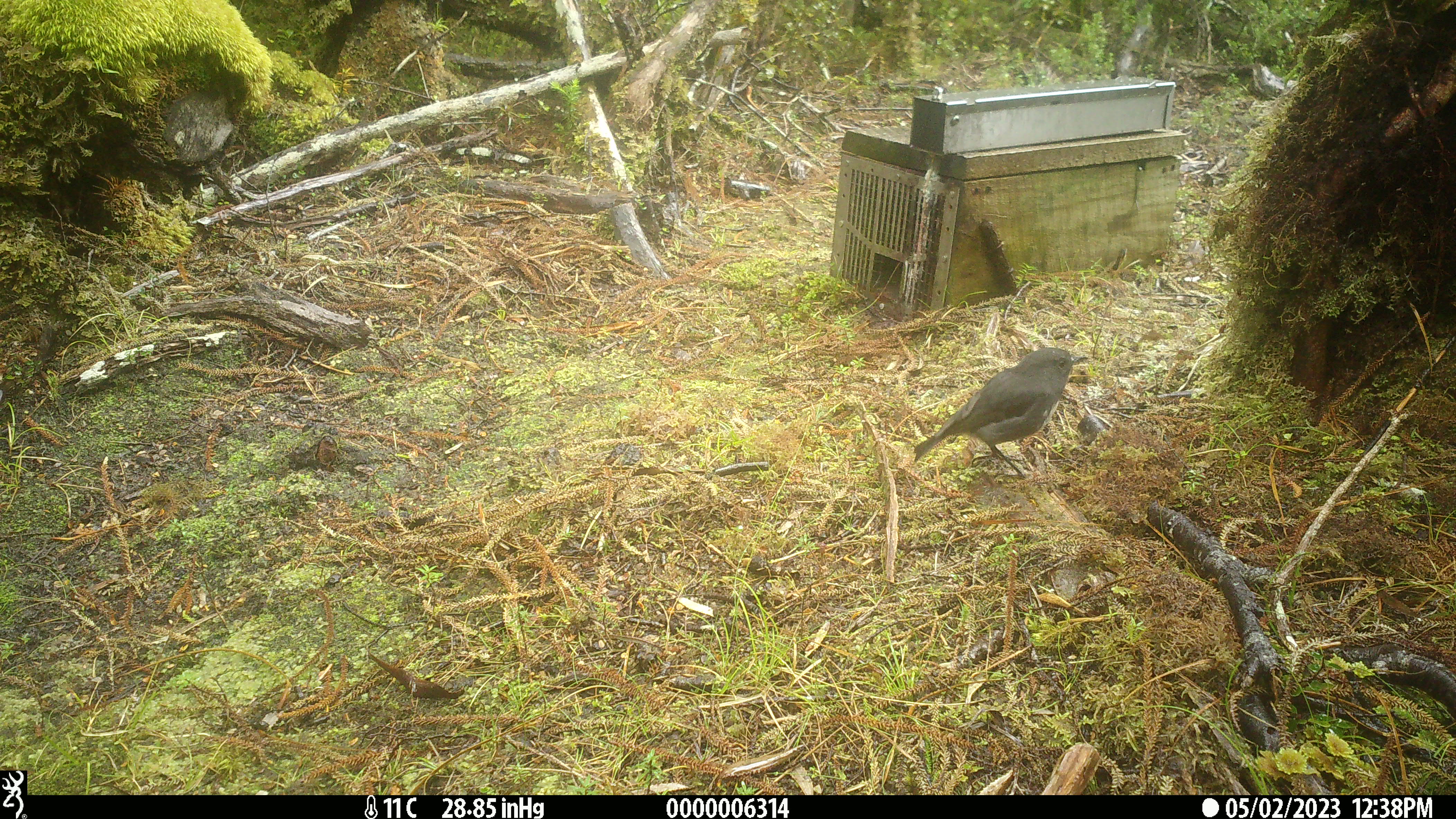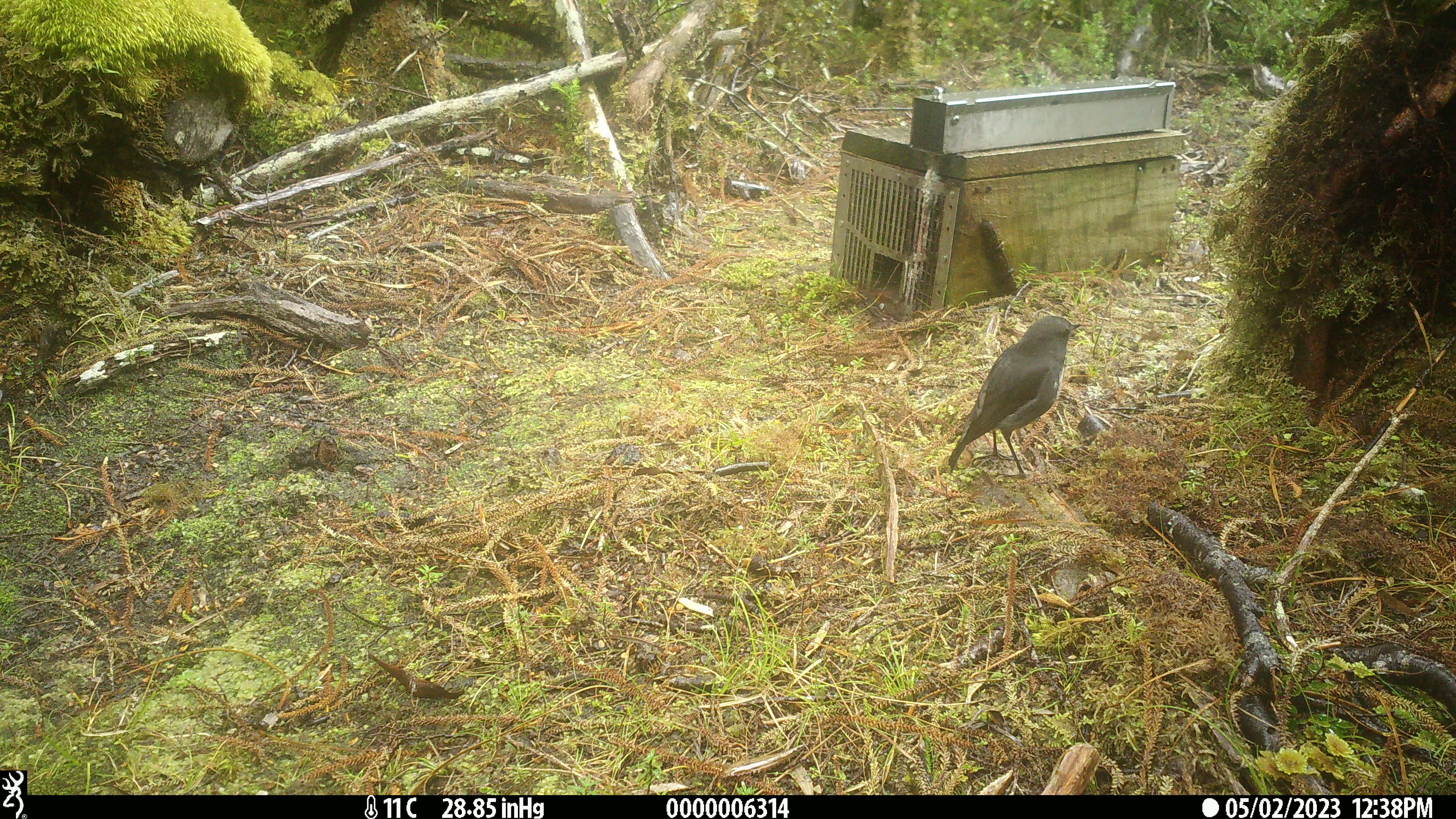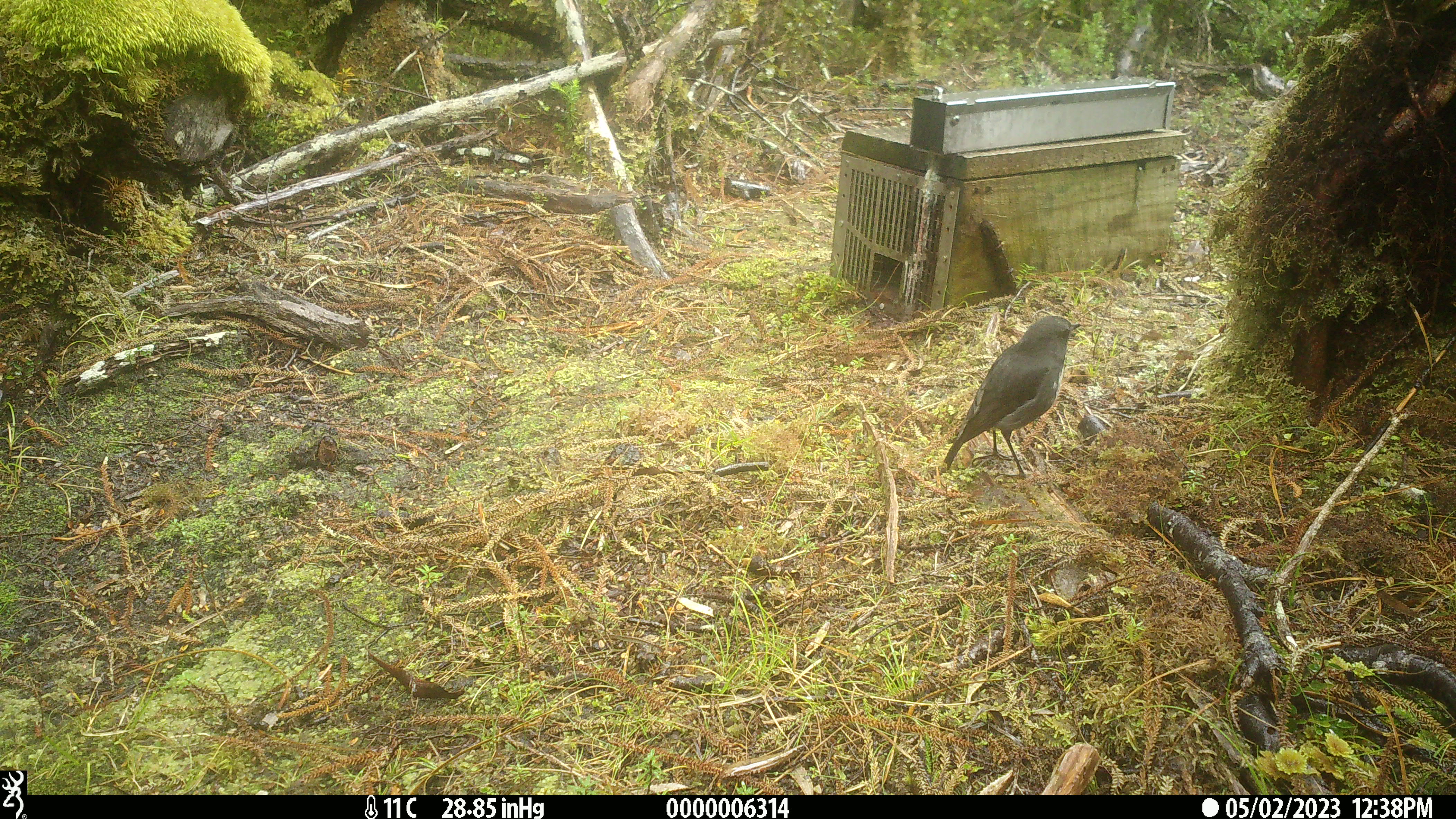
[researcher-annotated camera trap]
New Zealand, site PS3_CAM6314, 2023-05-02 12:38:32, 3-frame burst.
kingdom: Animalia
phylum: Chordata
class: Aves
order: Passeriformes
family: Petroicidae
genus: Petroica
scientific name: Petroica australis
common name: new zealand robin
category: robin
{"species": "robin (new zealand robin) (Petroica australis)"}